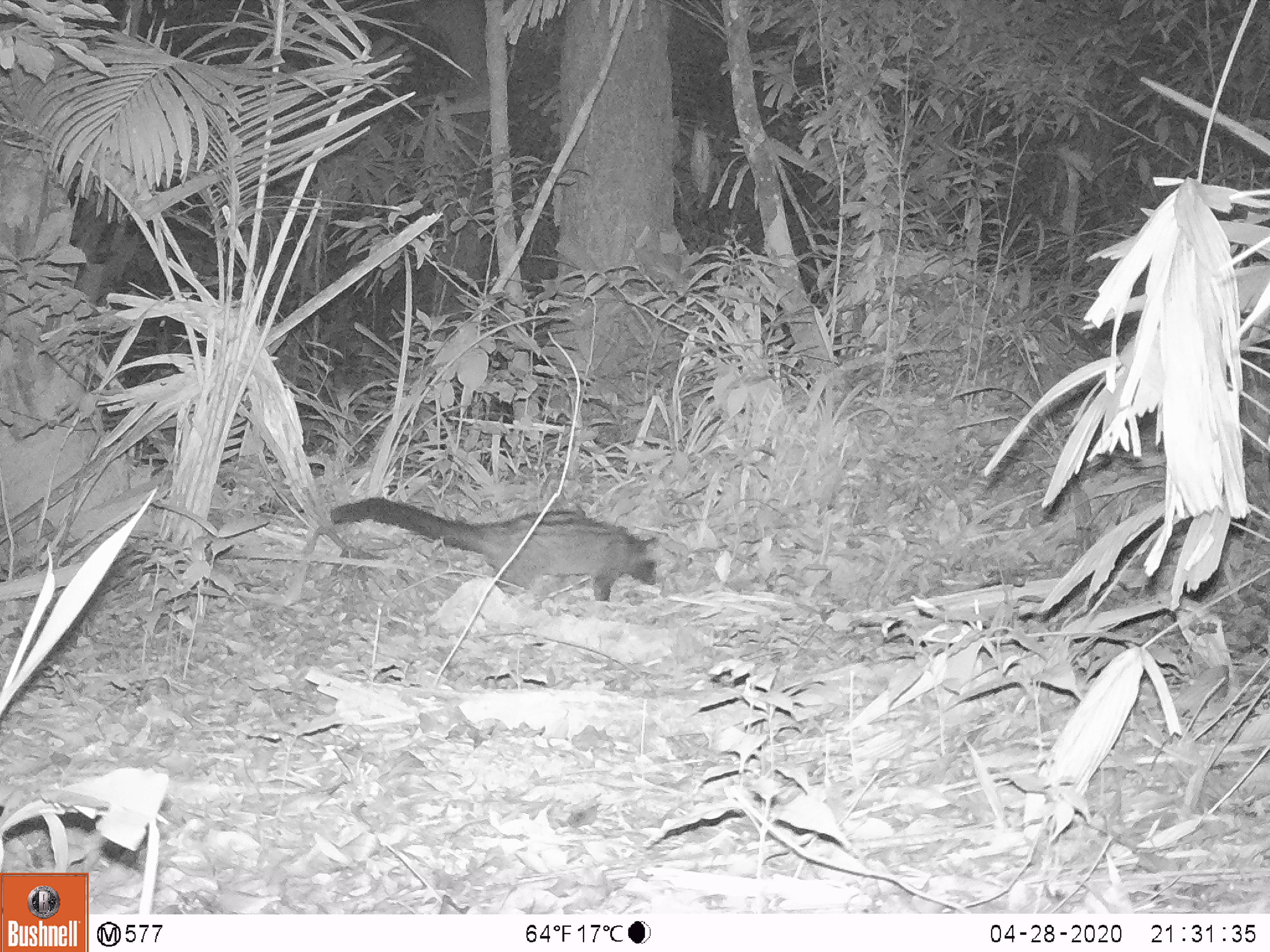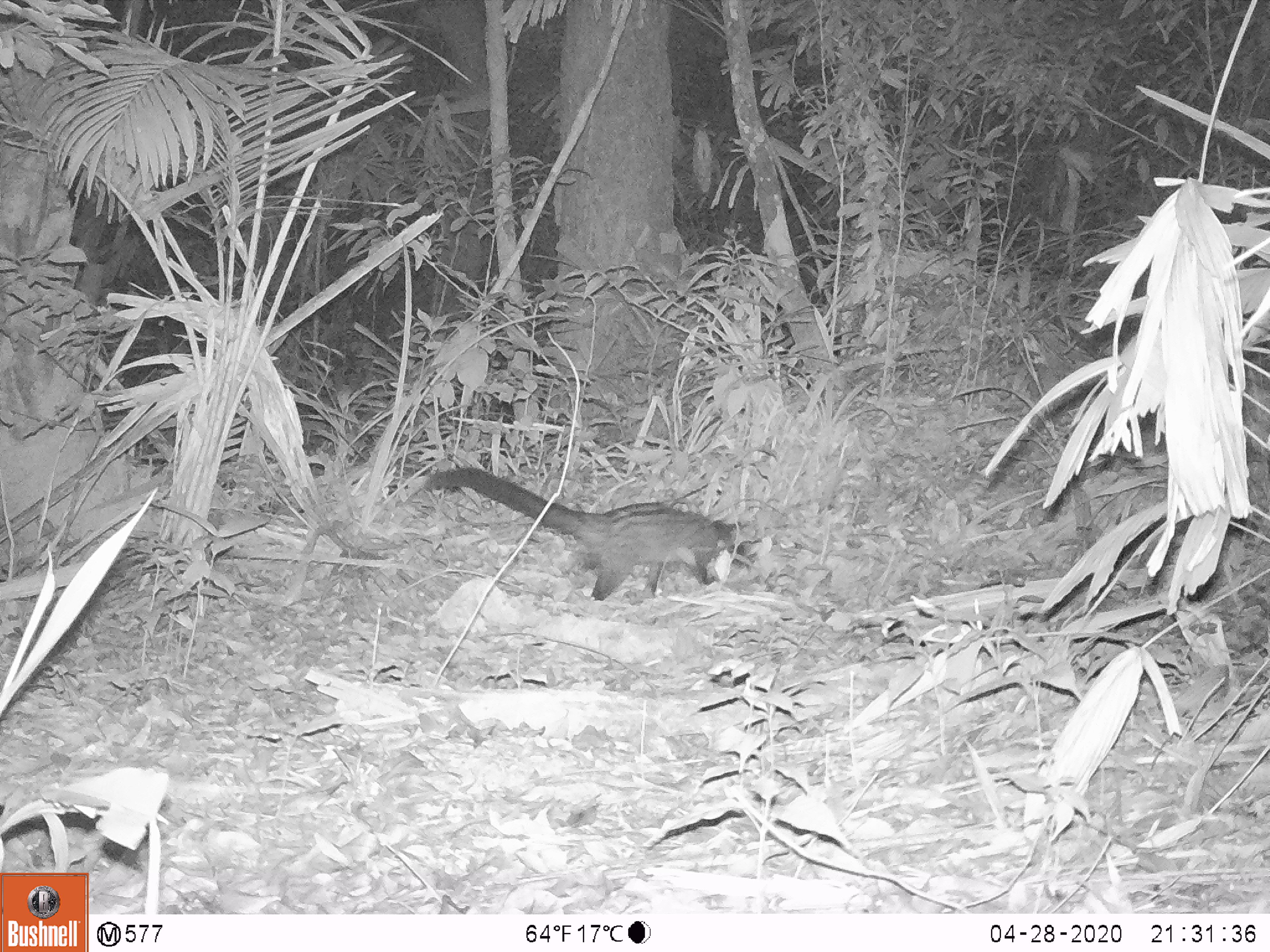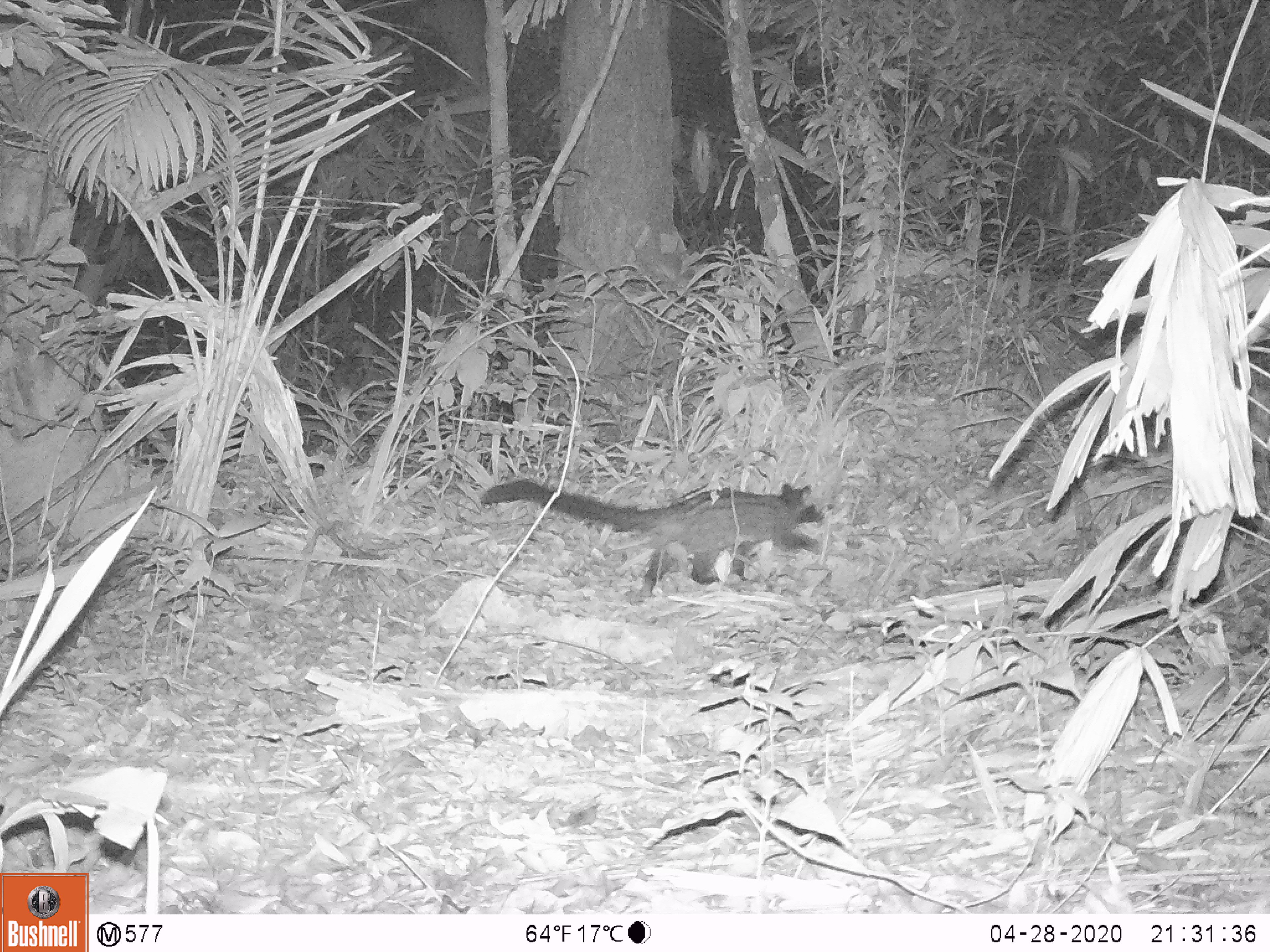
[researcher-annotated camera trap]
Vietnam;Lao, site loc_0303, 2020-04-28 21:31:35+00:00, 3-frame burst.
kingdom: Animalia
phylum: Chordata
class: Mammalia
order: Carnivora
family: Viverridae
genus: Paradoxurus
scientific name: Paradoxurus hermaphroditus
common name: common palm civet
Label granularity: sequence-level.